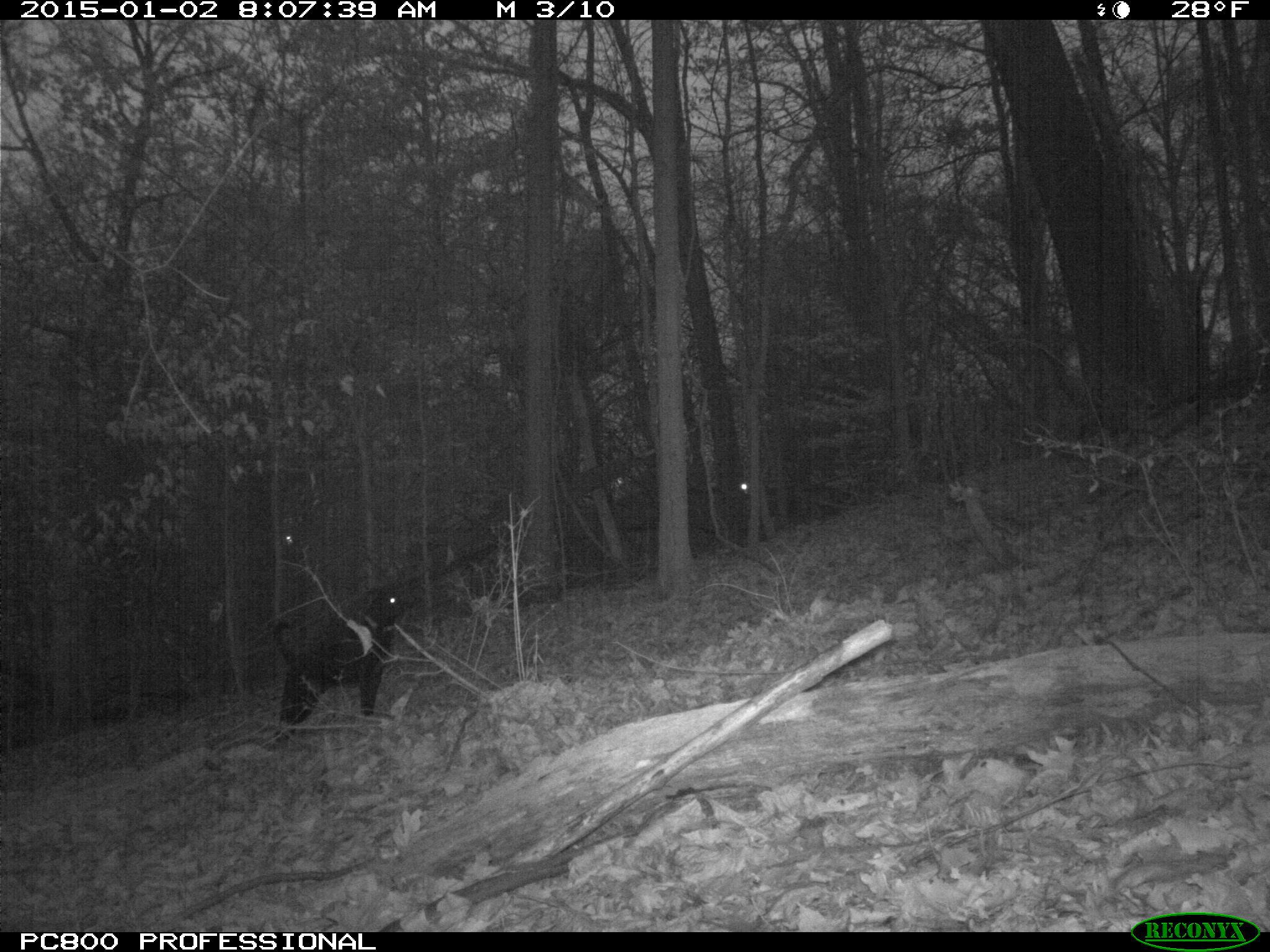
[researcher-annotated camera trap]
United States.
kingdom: Animalia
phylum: Chordata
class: Mammalia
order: Carnivora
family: Canidae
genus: Canis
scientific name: Canis familiaris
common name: domestic dog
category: Dog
Dog (domestic dog) (Canis familiaris).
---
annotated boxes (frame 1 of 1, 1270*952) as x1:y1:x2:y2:
Dog: 270:580:408:735